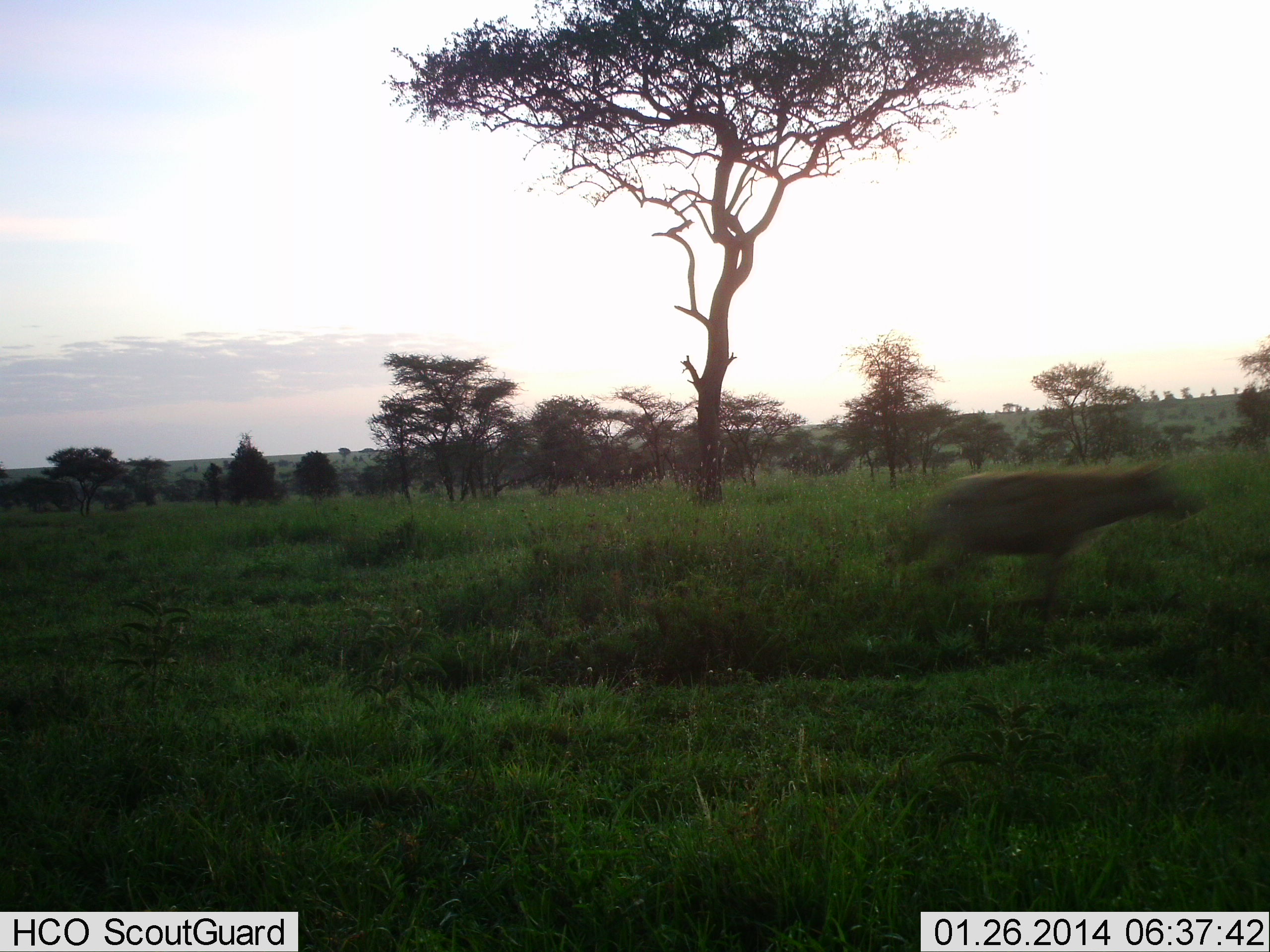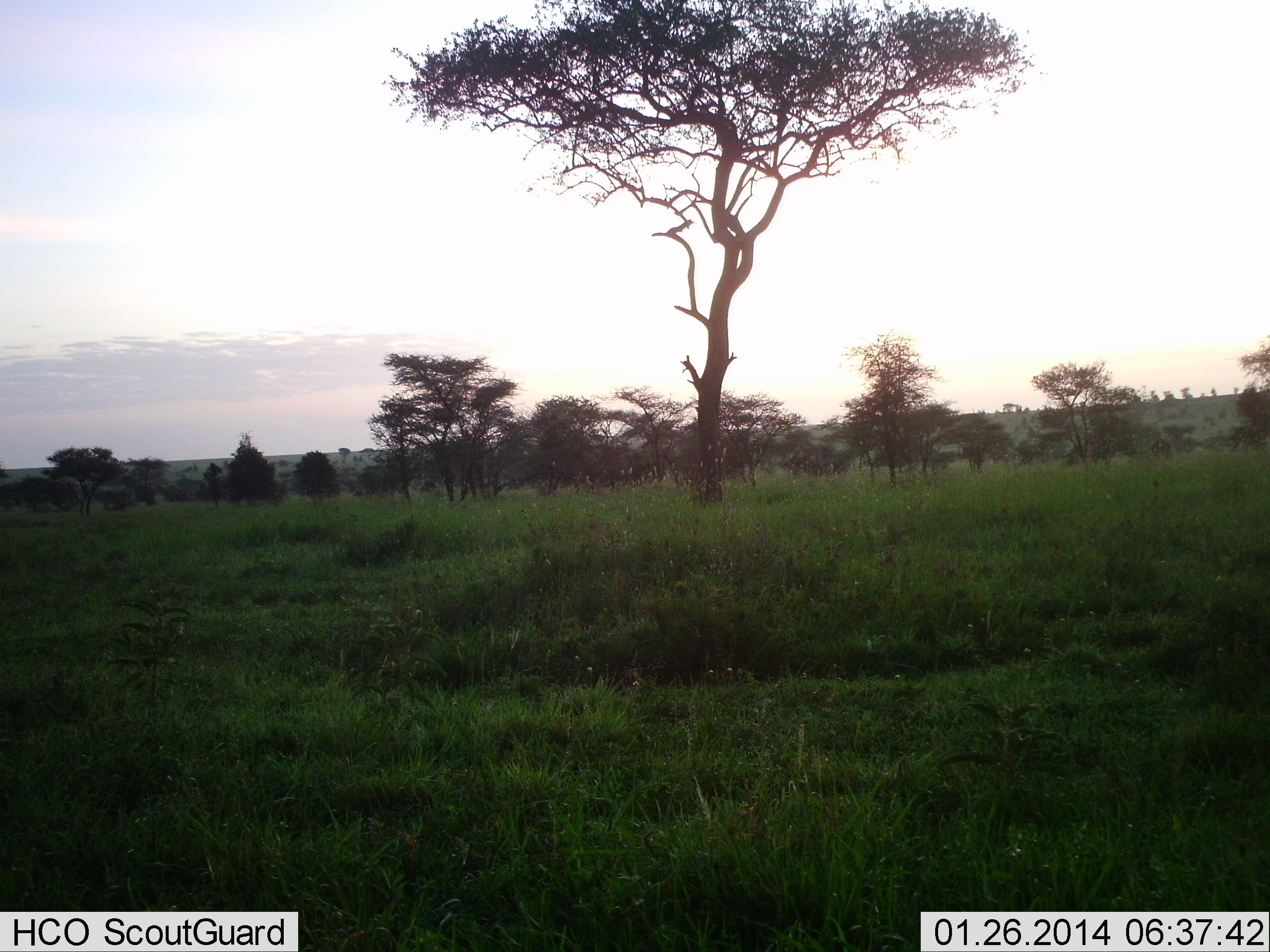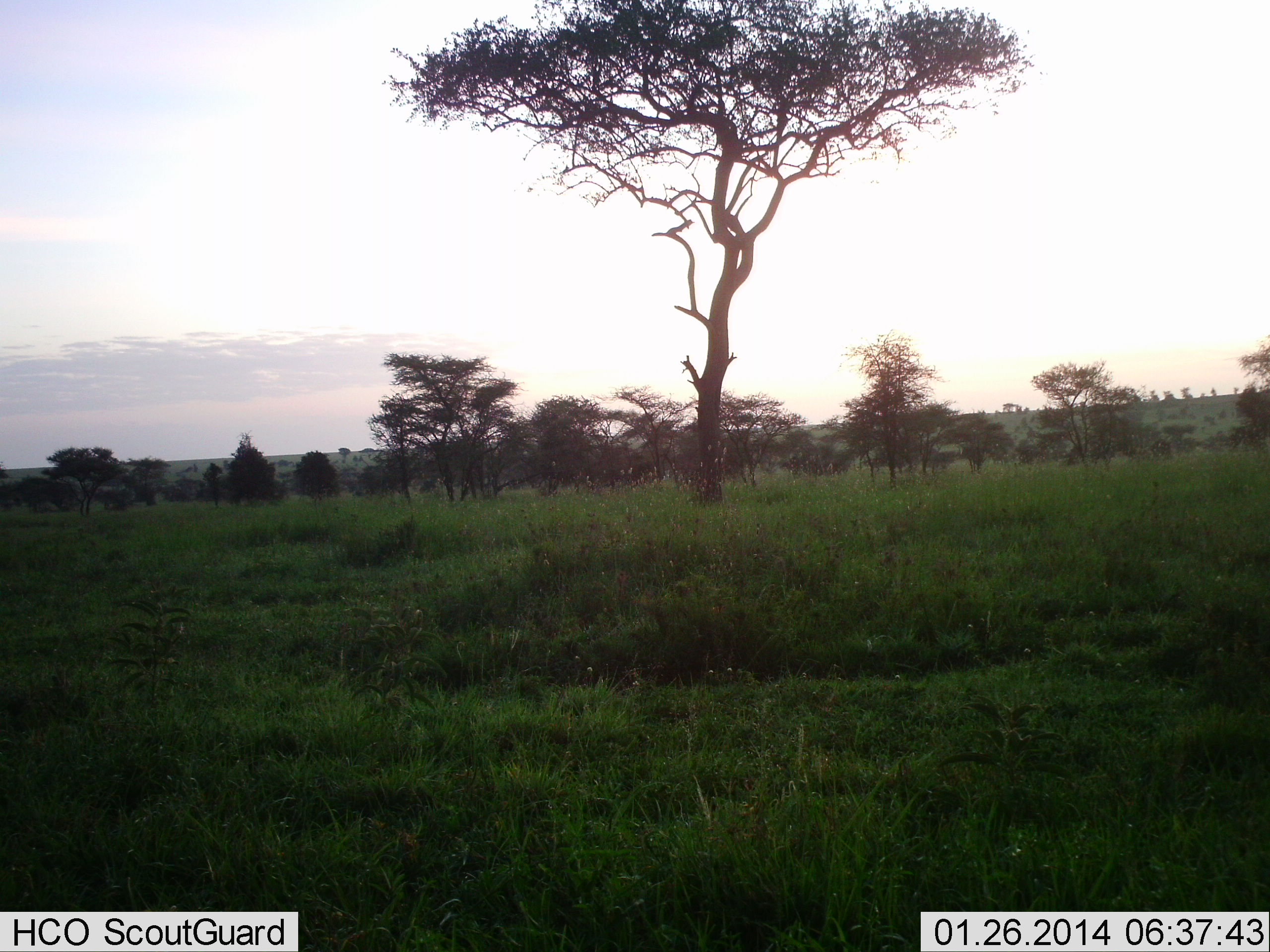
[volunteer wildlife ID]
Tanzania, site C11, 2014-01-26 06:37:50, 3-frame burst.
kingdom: Animalia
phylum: Chordata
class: Mammalia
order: Carnivora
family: Hyaenidae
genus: Crocuta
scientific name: Crocuta crocuta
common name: spotted hyena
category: hyenaspotted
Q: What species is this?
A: Hyenaspotted (spotted hyena) (Crocuta crocuta).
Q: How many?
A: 1.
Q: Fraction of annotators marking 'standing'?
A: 0%.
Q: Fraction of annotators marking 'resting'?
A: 0%.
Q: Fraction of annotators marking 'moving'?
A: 100%.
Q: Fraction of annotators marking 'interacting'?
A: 0%.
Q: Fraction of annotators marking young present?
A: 0%.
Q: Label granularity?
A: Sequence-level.